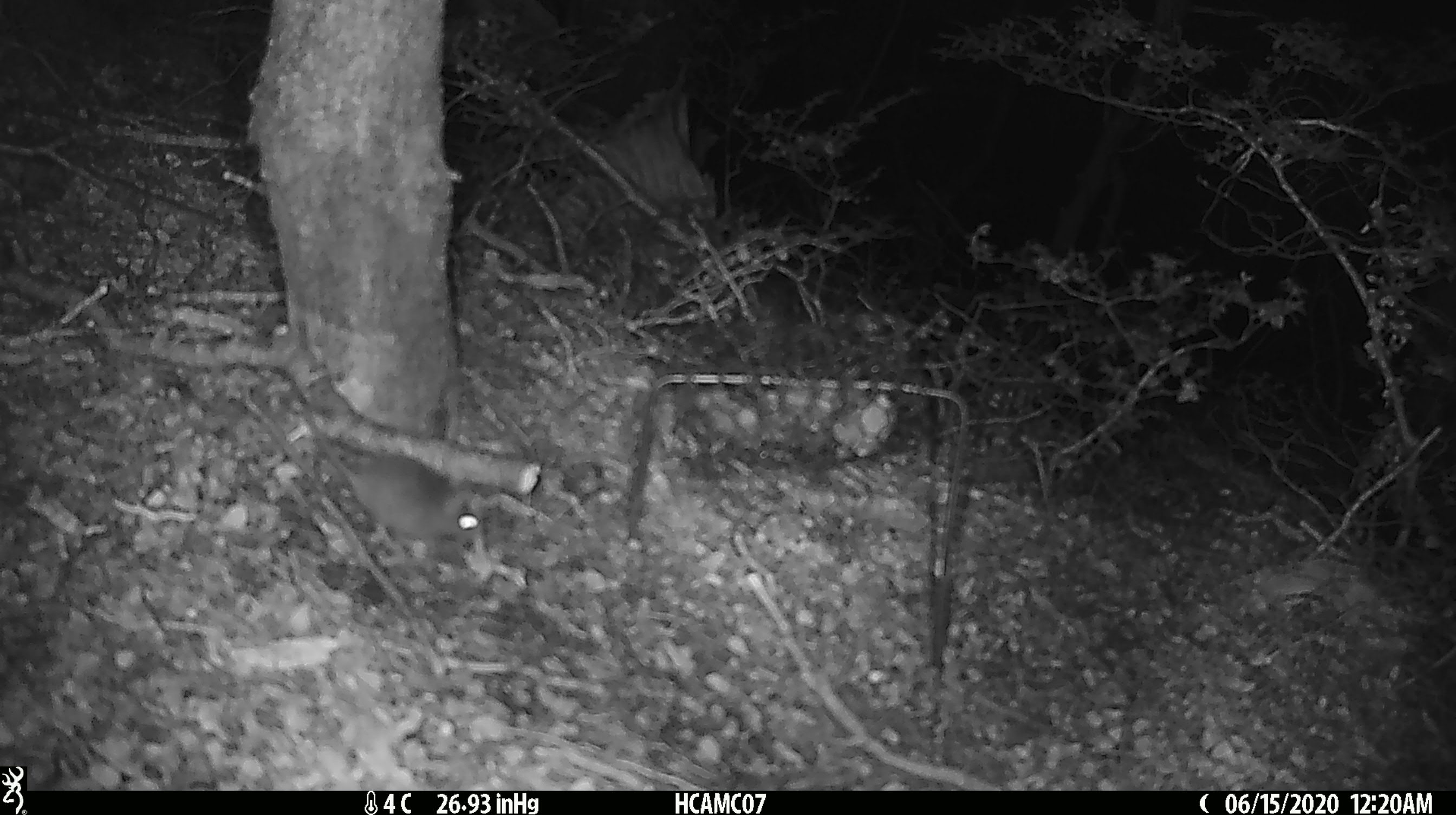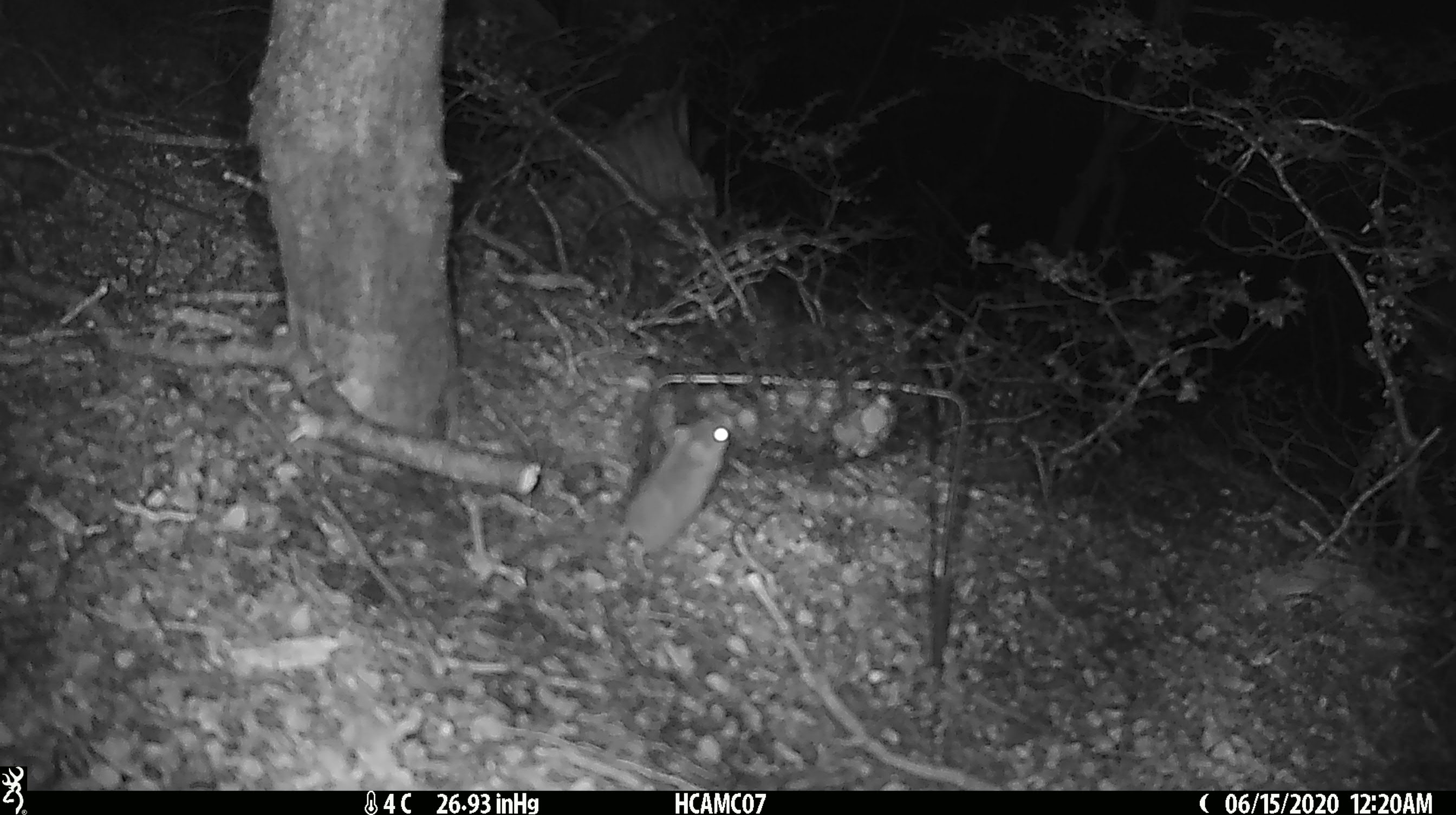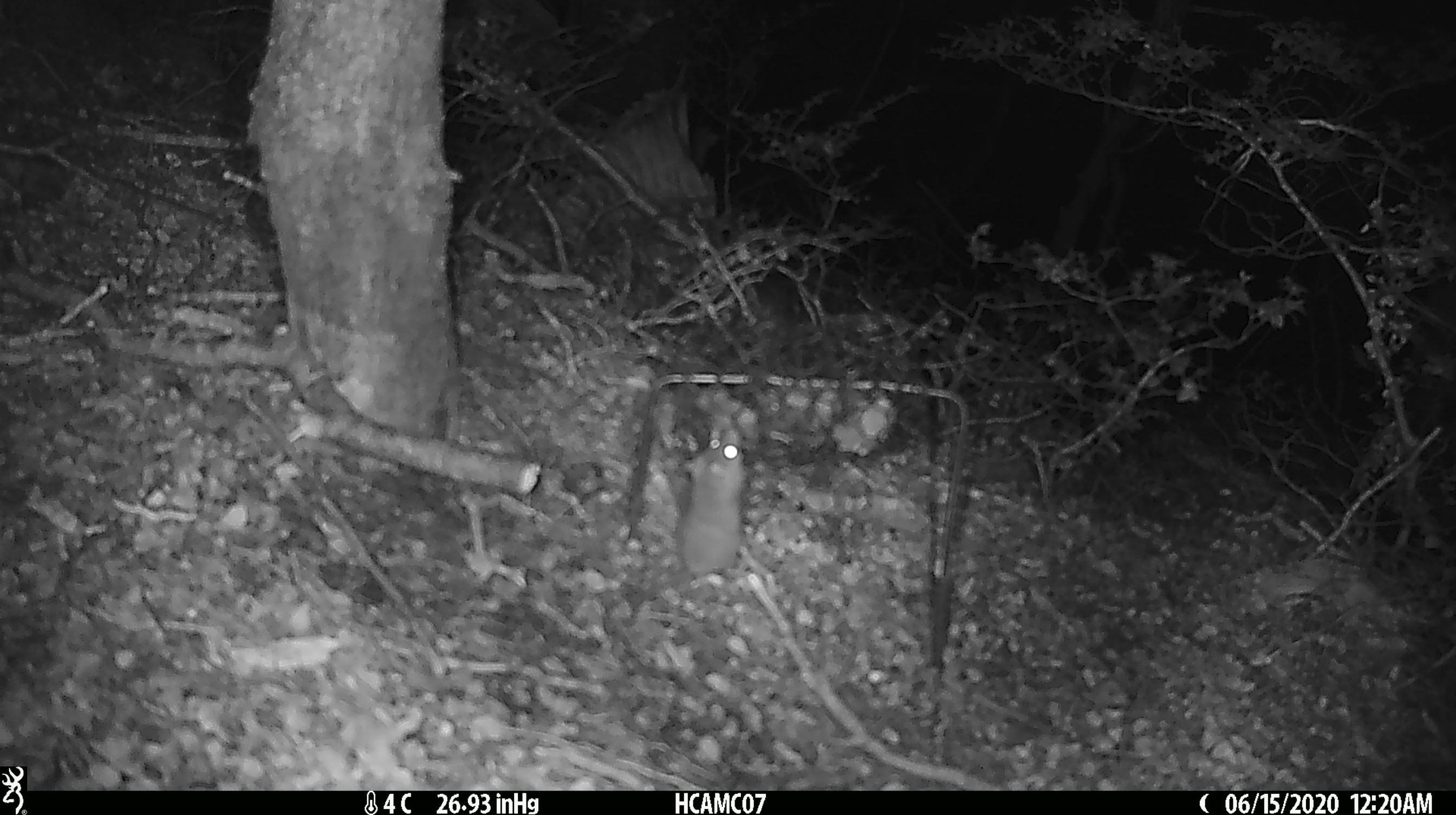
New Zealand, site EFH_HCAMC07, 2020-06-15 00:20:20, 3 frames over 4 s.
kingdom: Animalia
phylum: Chordata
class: Mammalia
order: Rodentia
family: Muridae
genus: Mus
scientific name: Mus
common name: mouse